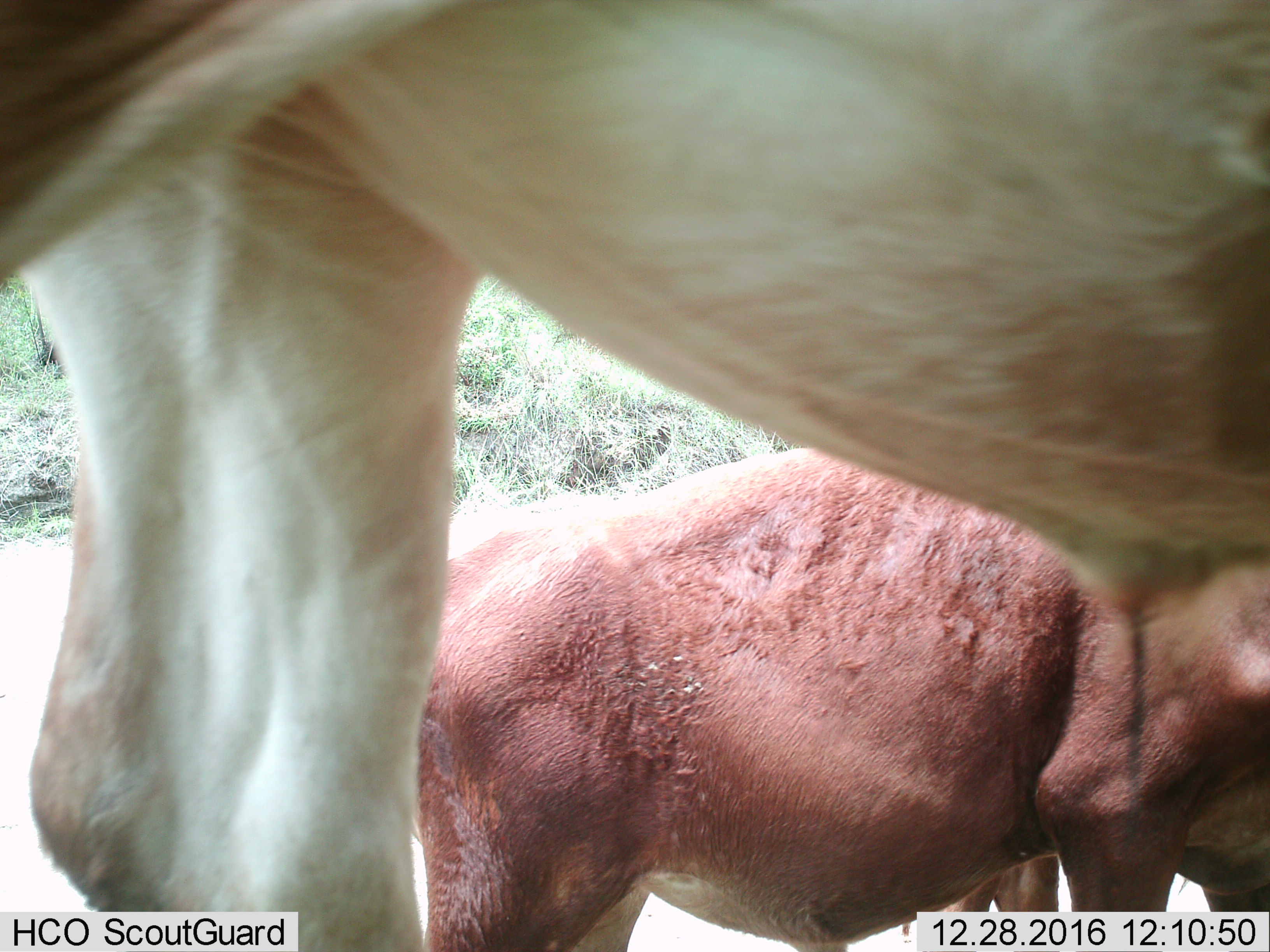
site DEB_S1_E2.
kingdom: Animalia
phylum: Chordata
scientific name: Vertebrata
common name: domestic animal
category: domesticanimal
Domesticanimal (domestic animal) (Vertebrata), count 2. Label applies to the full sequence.